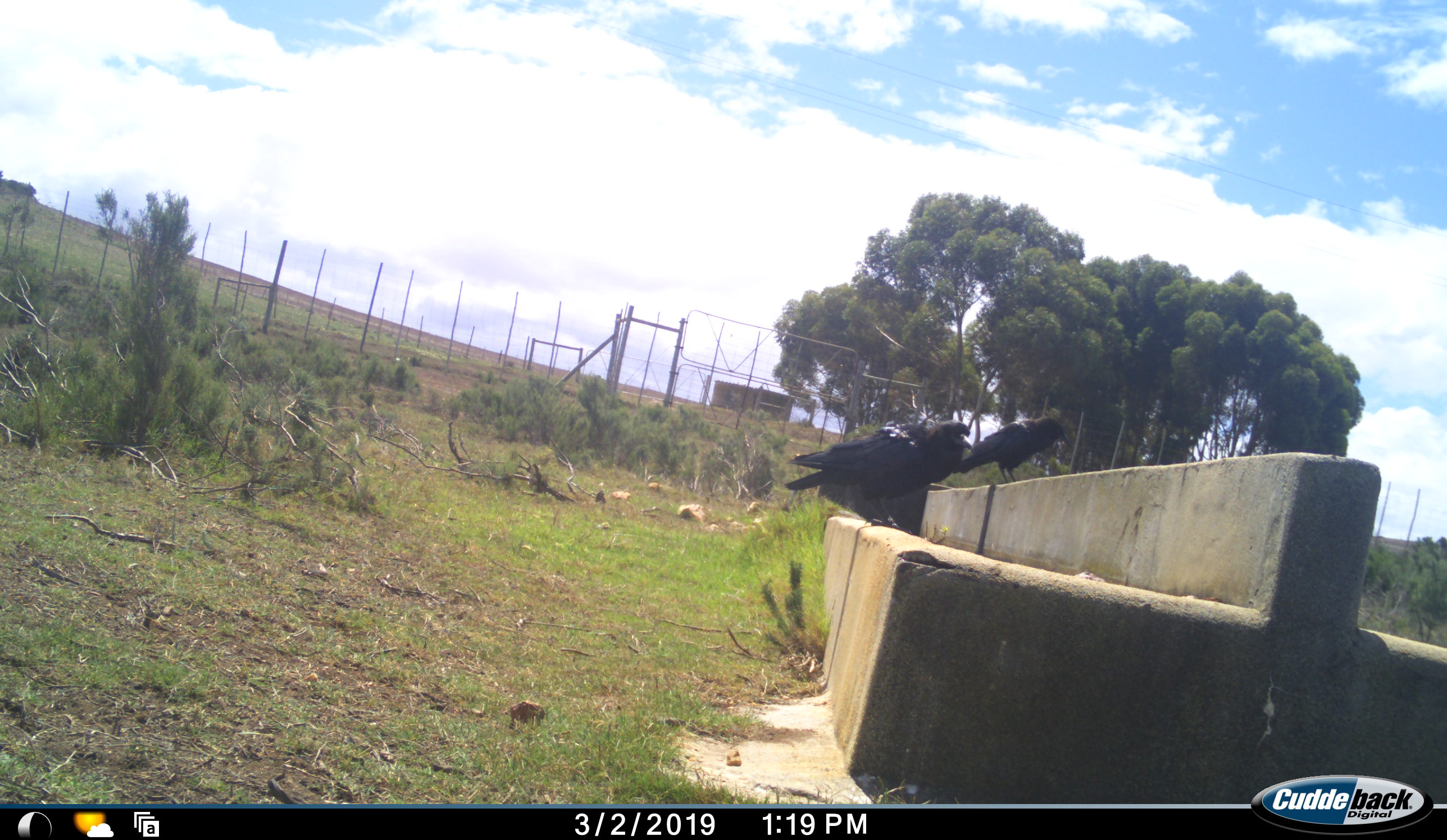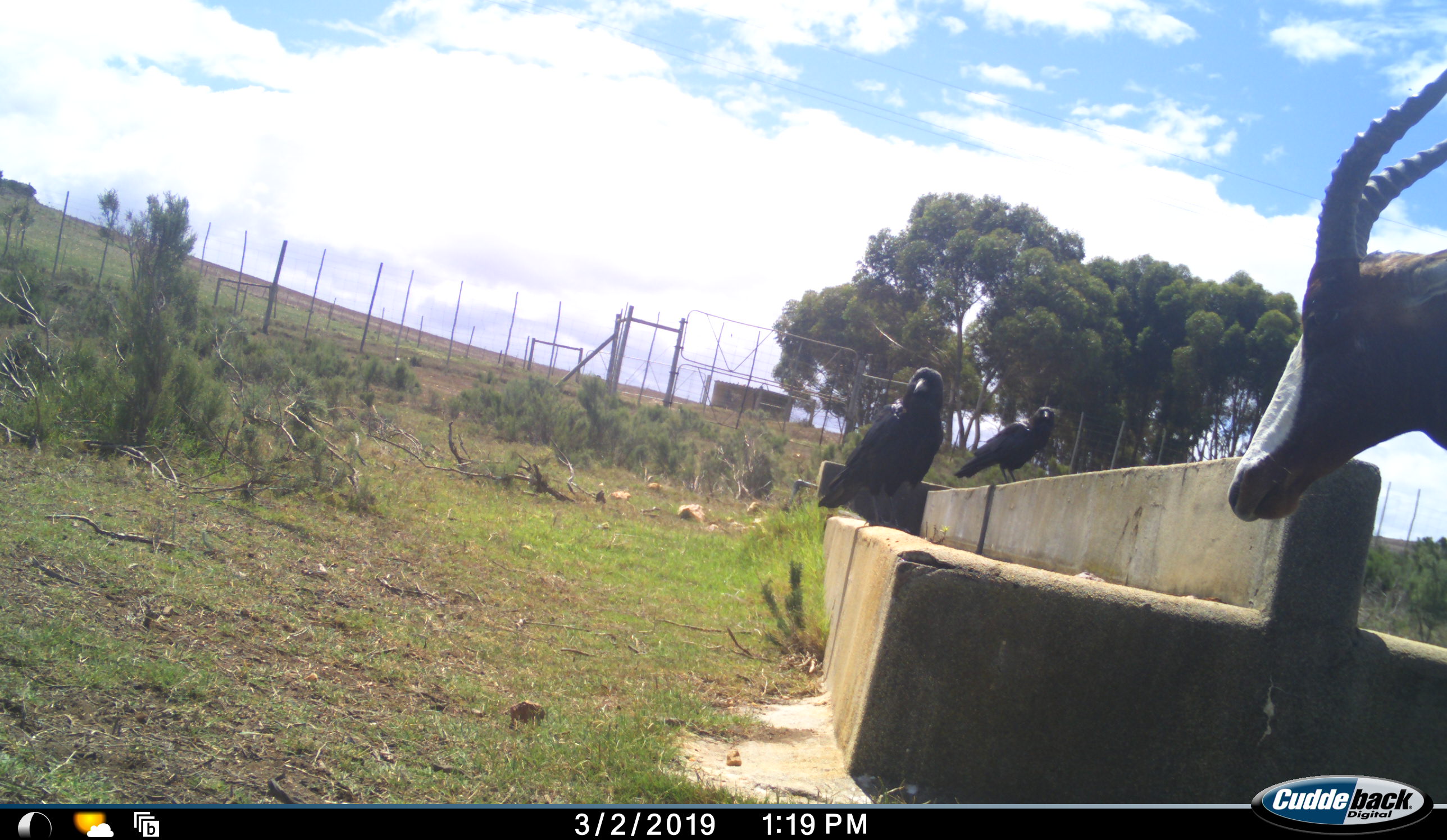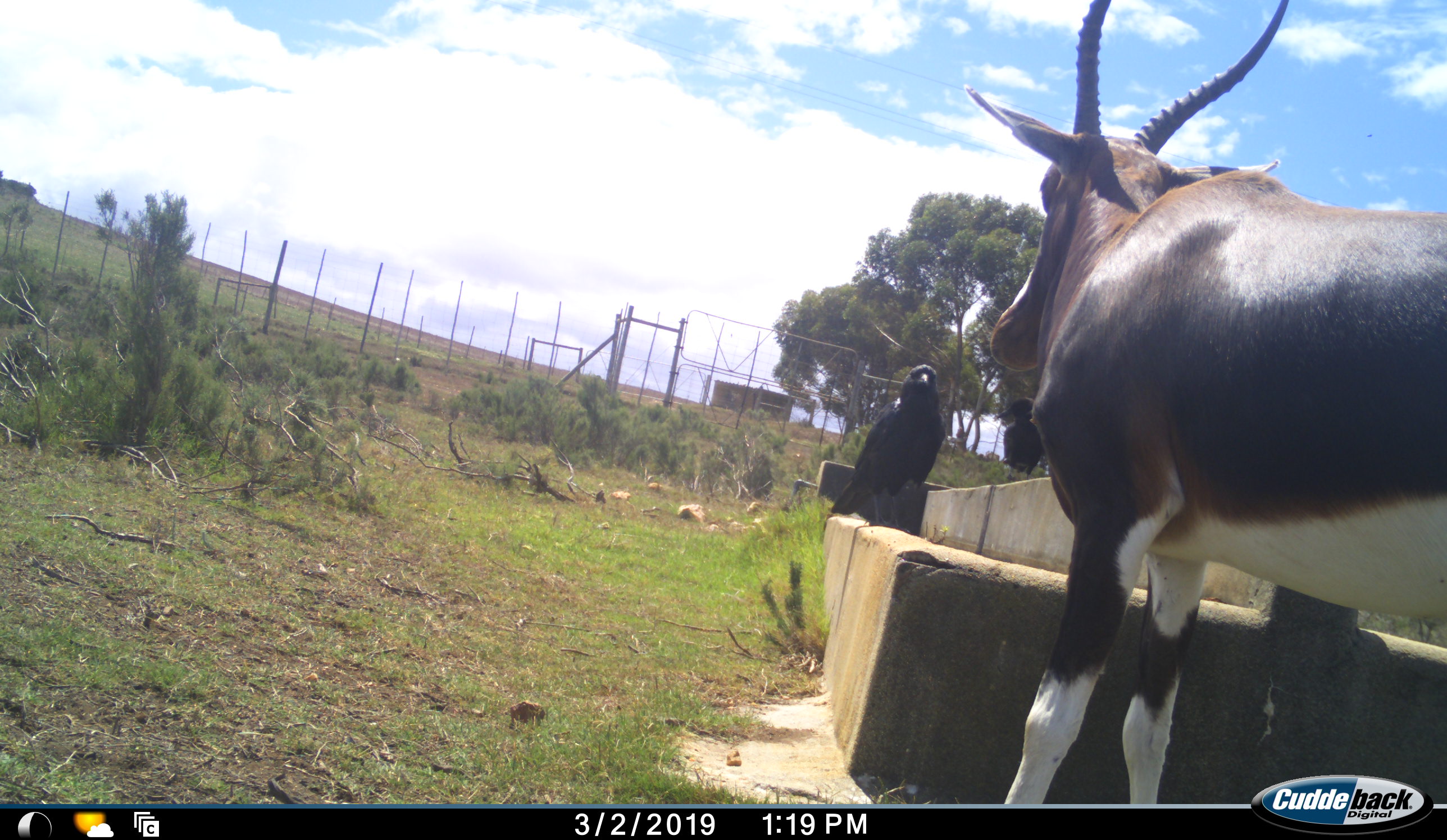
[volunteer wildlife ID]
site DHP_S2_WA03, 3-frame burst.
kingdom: Animalia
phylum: Chordata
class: Aves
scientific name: Aves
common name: bird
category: birdother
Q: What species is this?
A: Birdother (bird) (Aves).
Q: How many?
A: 2.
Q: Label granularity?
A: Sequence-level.